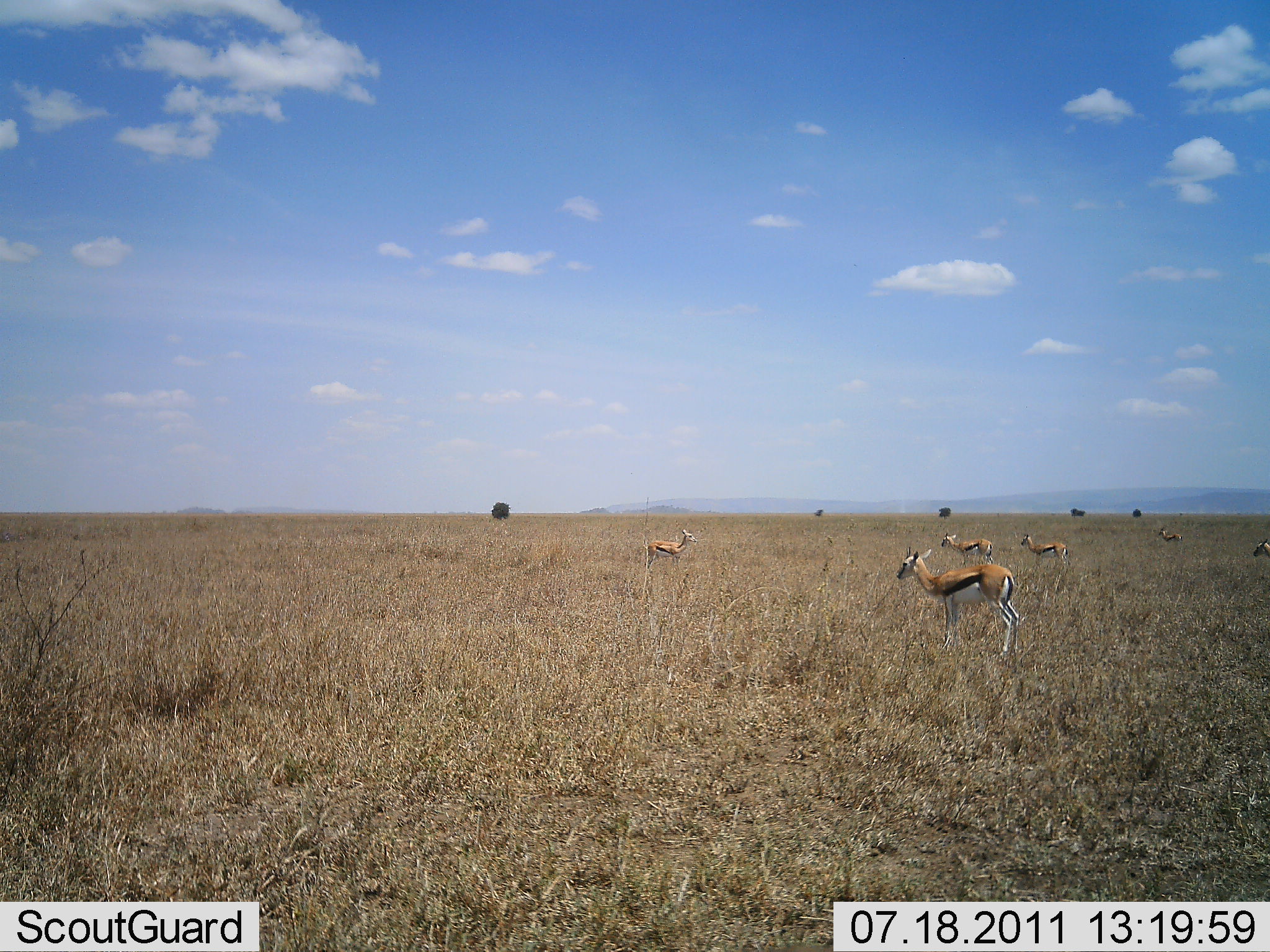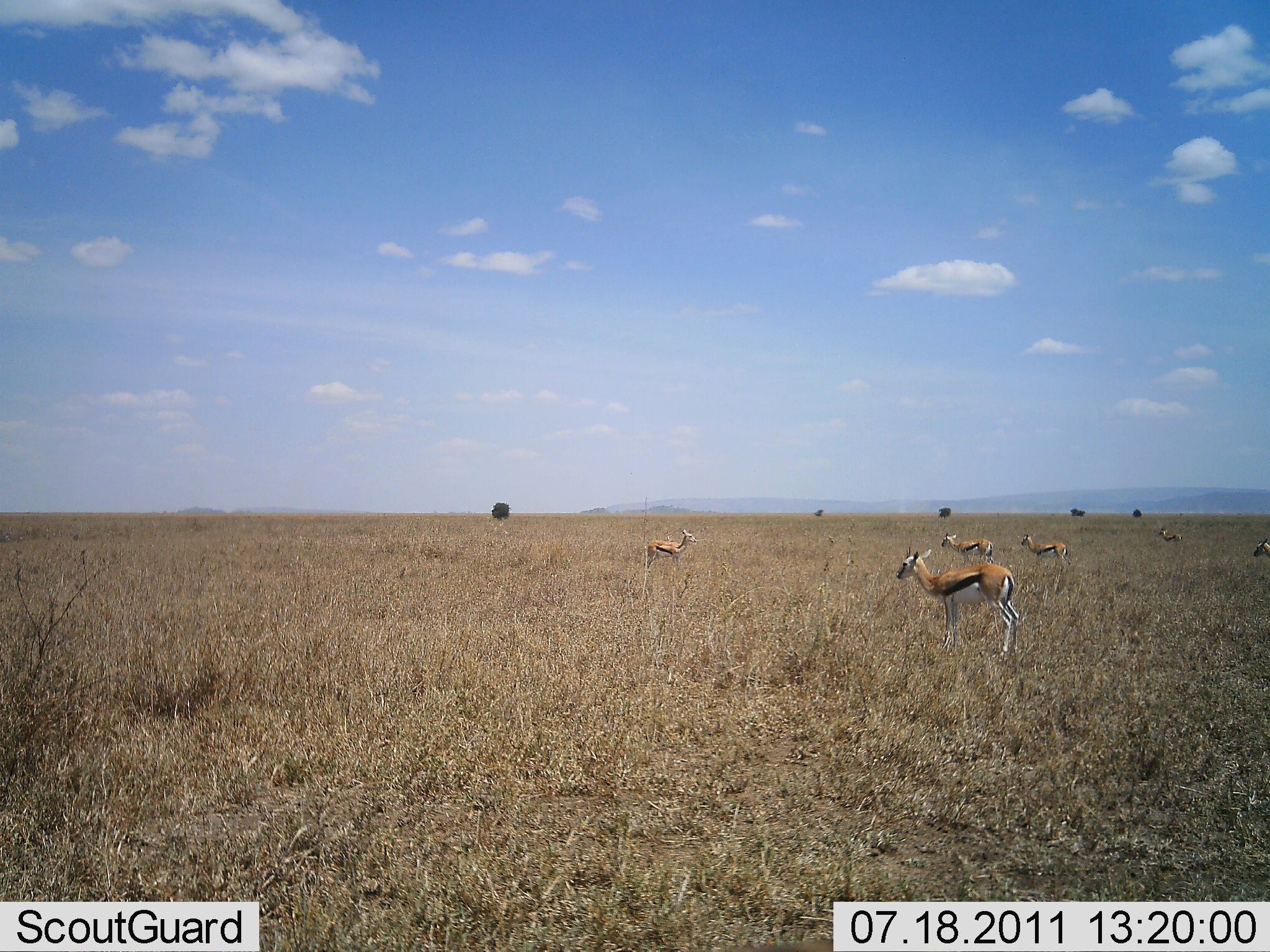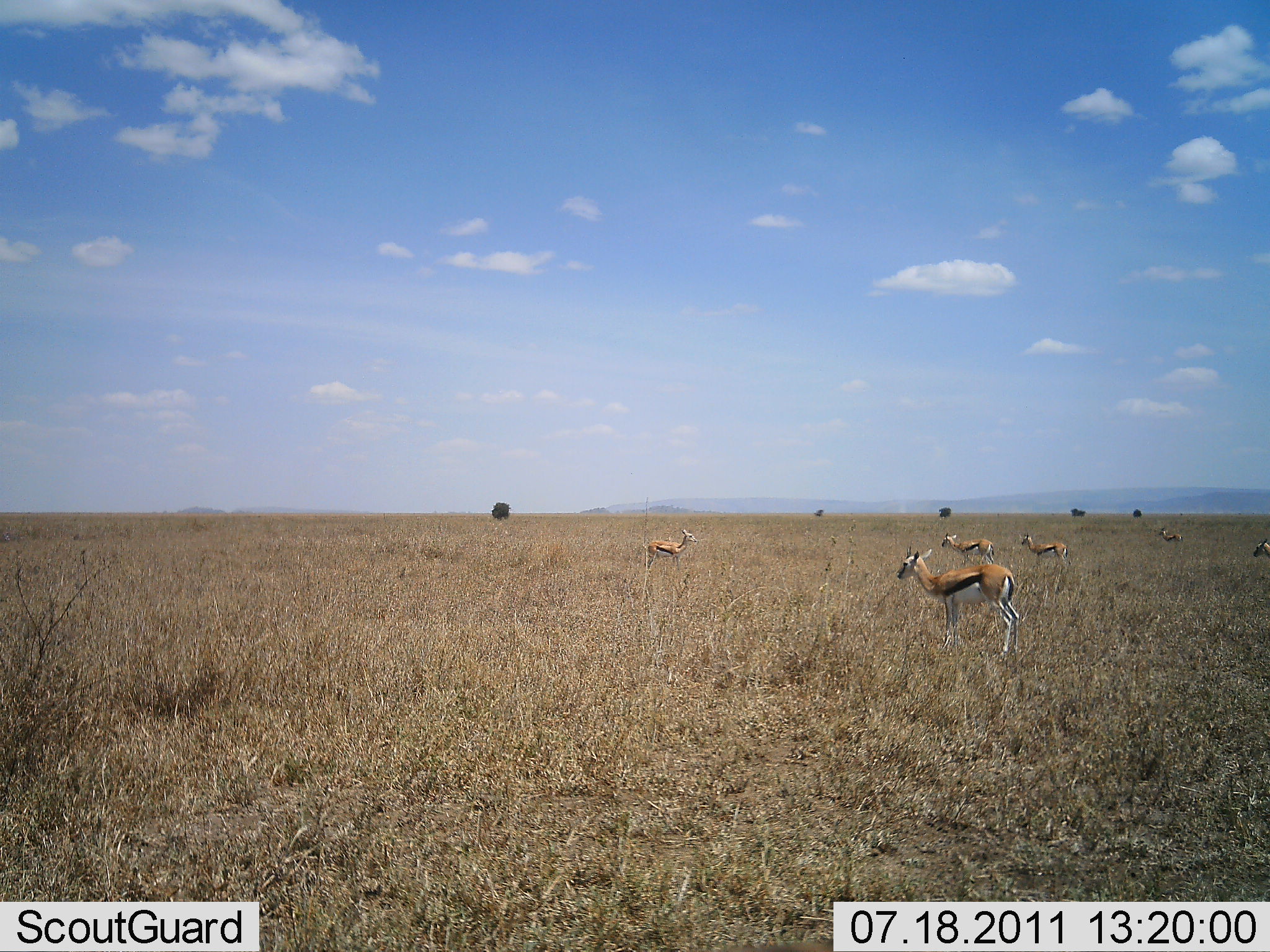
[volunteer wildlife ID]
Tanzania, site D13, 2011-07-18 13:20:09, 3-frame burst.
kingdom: Animalia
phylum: Chordata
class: Mammalia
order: Artiodactyla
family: Bovidae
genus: Eudorcas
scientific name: Eudorcas thomsonii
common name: thomson's gazelle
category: gazellethomsons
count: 6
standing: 100%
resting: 8%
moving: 0%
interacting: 0%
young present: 0%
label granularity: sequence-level